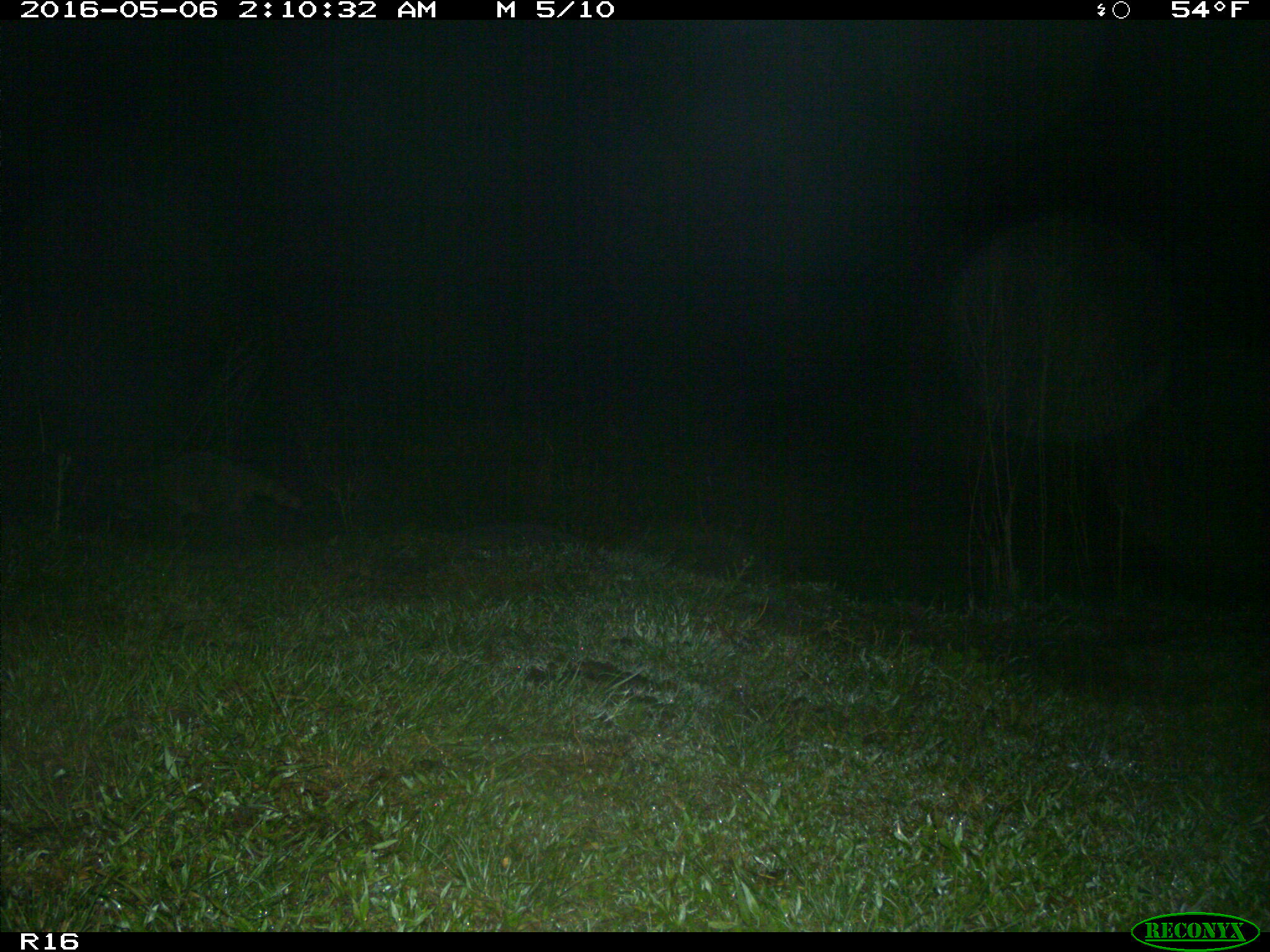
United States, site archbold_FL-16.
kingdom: Animalia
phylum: Chordata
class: Mammalia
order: Carnivora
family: Procyonidae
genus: Procyon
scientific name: Procyon lotor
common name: common raccoon